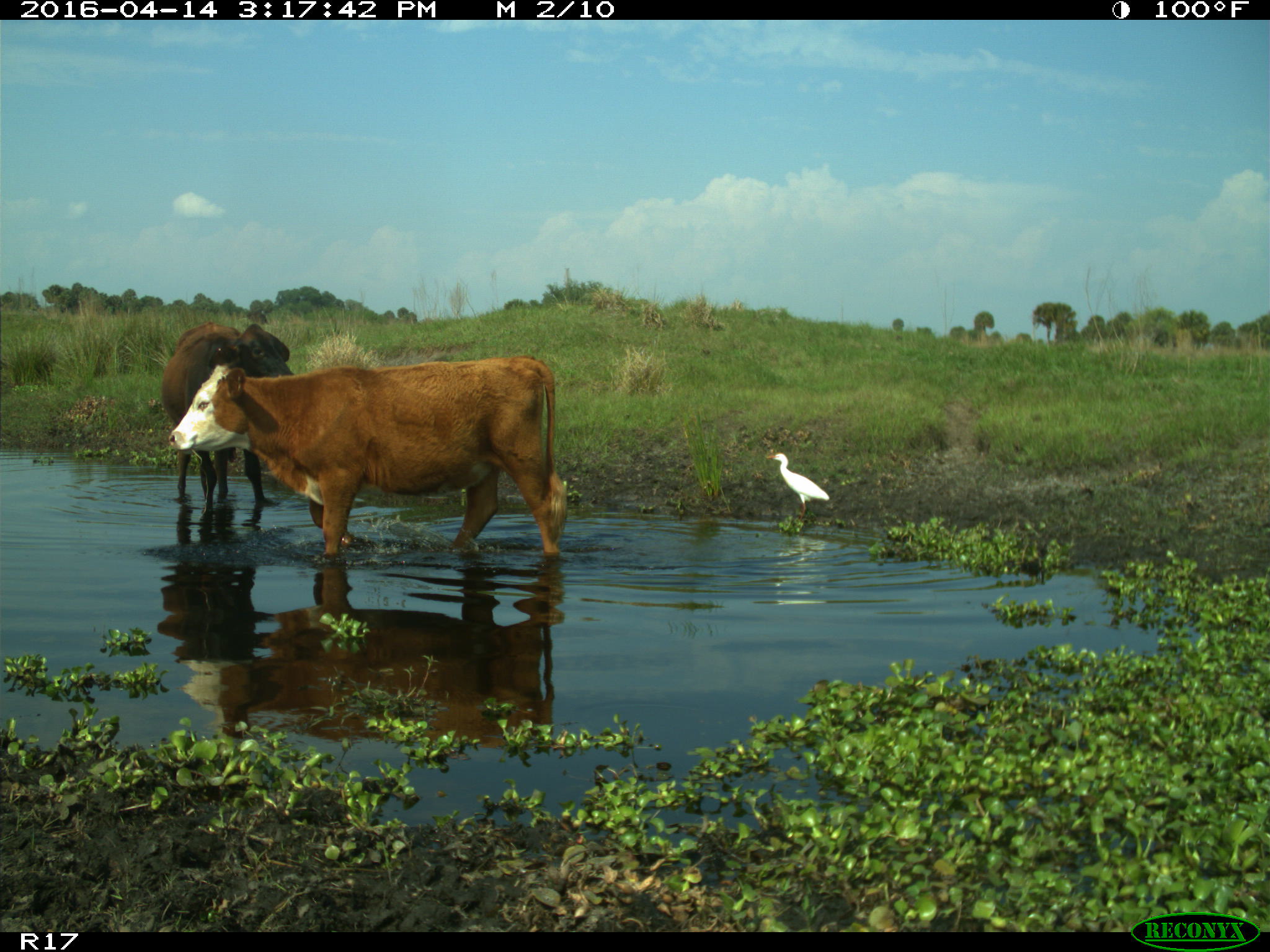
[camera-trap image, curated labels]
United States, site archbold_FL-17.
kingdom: Animalia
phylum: Chordata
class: Mammalia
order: Artiodactyla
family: Bovidae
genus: Bos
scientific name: Bos taurus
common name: domestic cow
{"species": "Bos taurus (domestic cow)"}